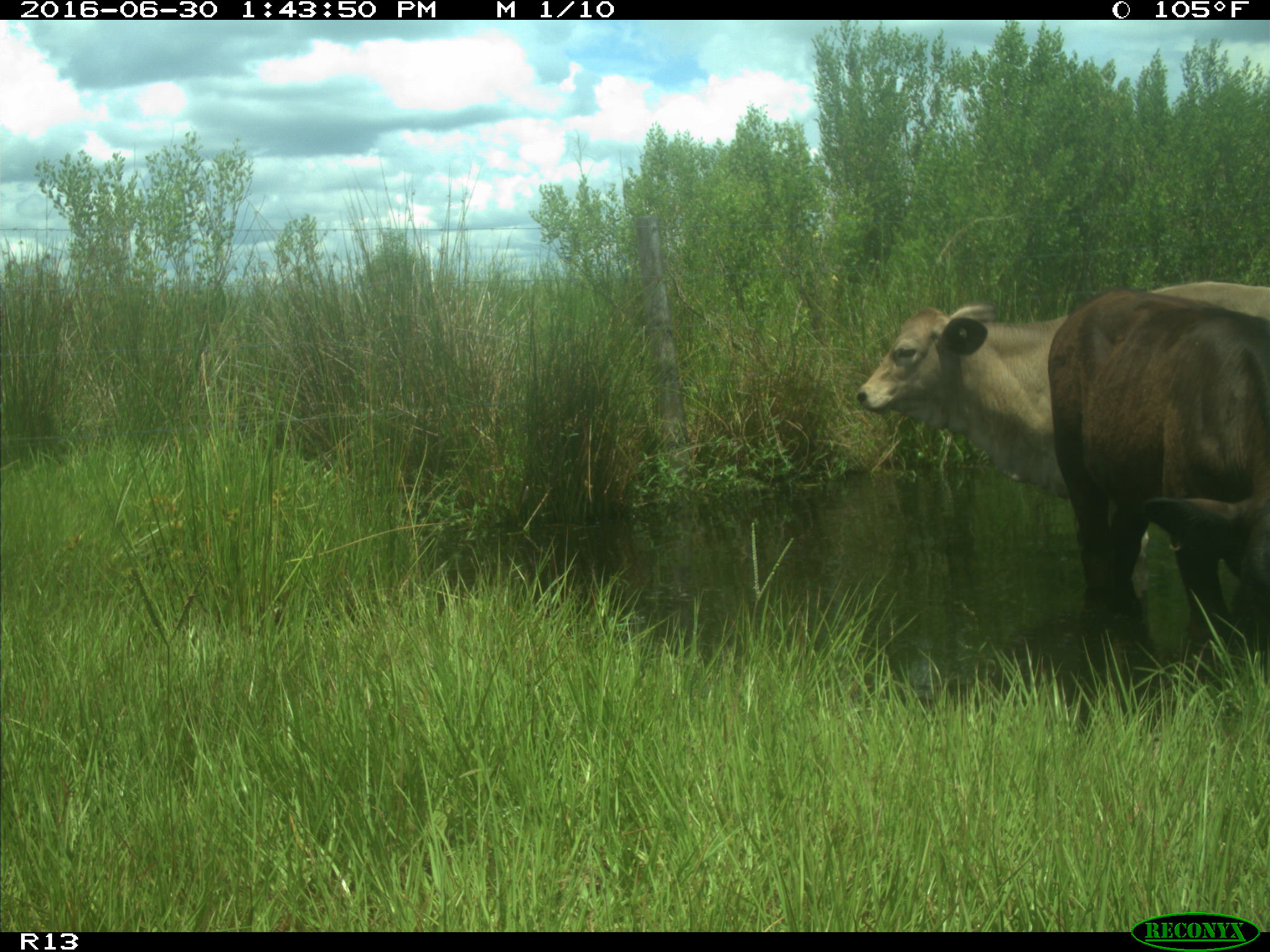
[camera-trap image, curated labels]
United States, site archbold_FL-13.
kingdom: Animalia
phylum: Chordata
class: Mammalia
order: Artiodactyla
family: Bovidae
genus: Bos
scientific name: Bos taurus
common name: domestic cow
Bos taurus (domestic cow).